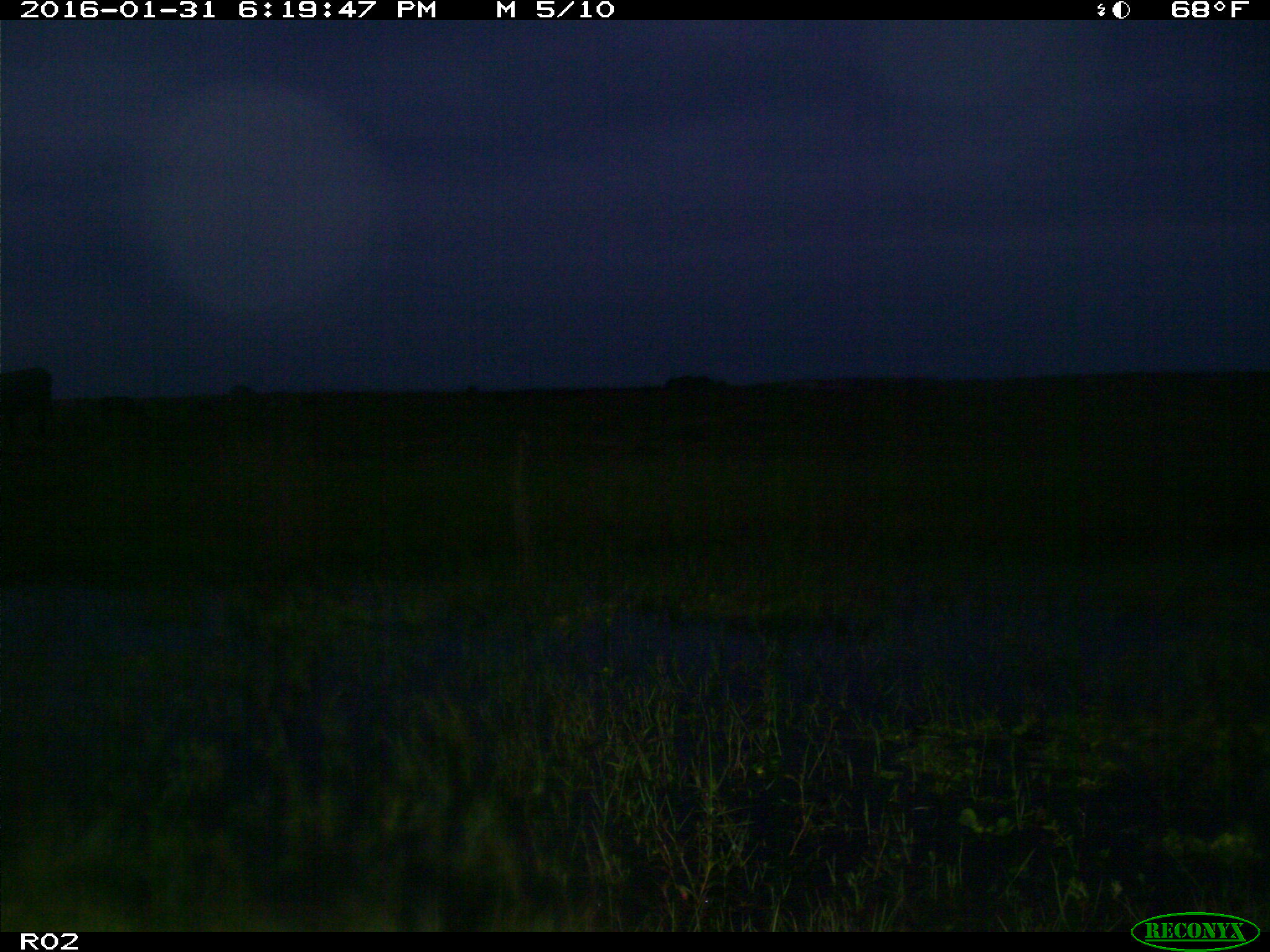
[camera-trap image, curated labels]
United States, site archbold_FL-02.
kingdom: Animalia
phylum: Chordata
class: Mammalia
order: Artiodactyla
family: Bovidae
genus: Bos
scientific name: Bos taurus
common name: domestic cow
Bos taurus (domestic cow).